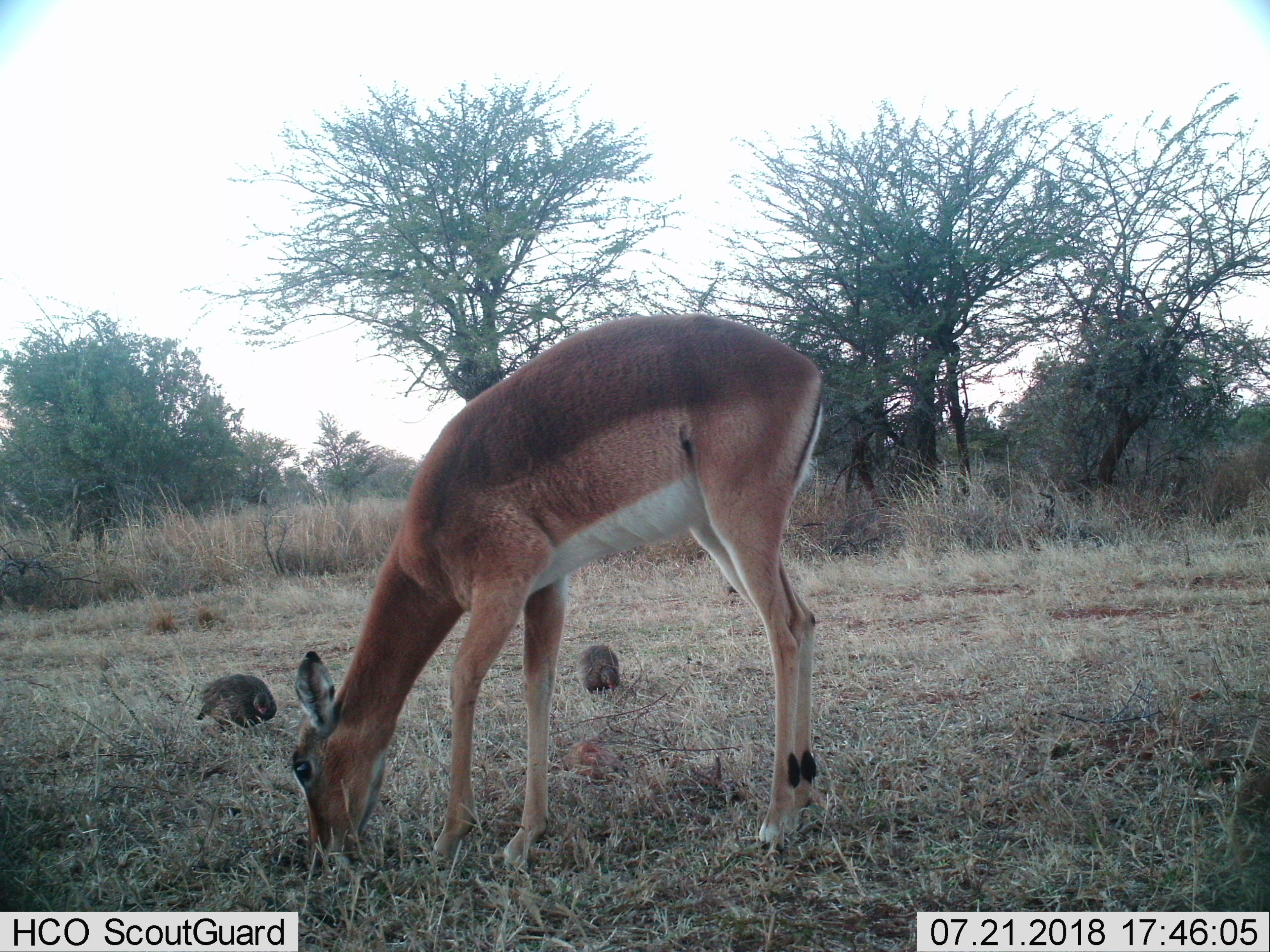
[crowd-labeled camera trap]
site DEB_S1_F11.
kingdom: Animalia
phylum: Chordata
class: Aves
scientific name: Aves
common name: bird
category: birdother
Birdother (bird) (Aves), count 2. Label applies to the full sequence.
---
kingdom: Animalia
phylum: Chordata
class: Mammalia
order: Artiodactyla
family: Bovidae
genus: Aepyceros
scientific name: Aepyceros melampus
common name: impala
Impala (Aepyceros melampus), count 1. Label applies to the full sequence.